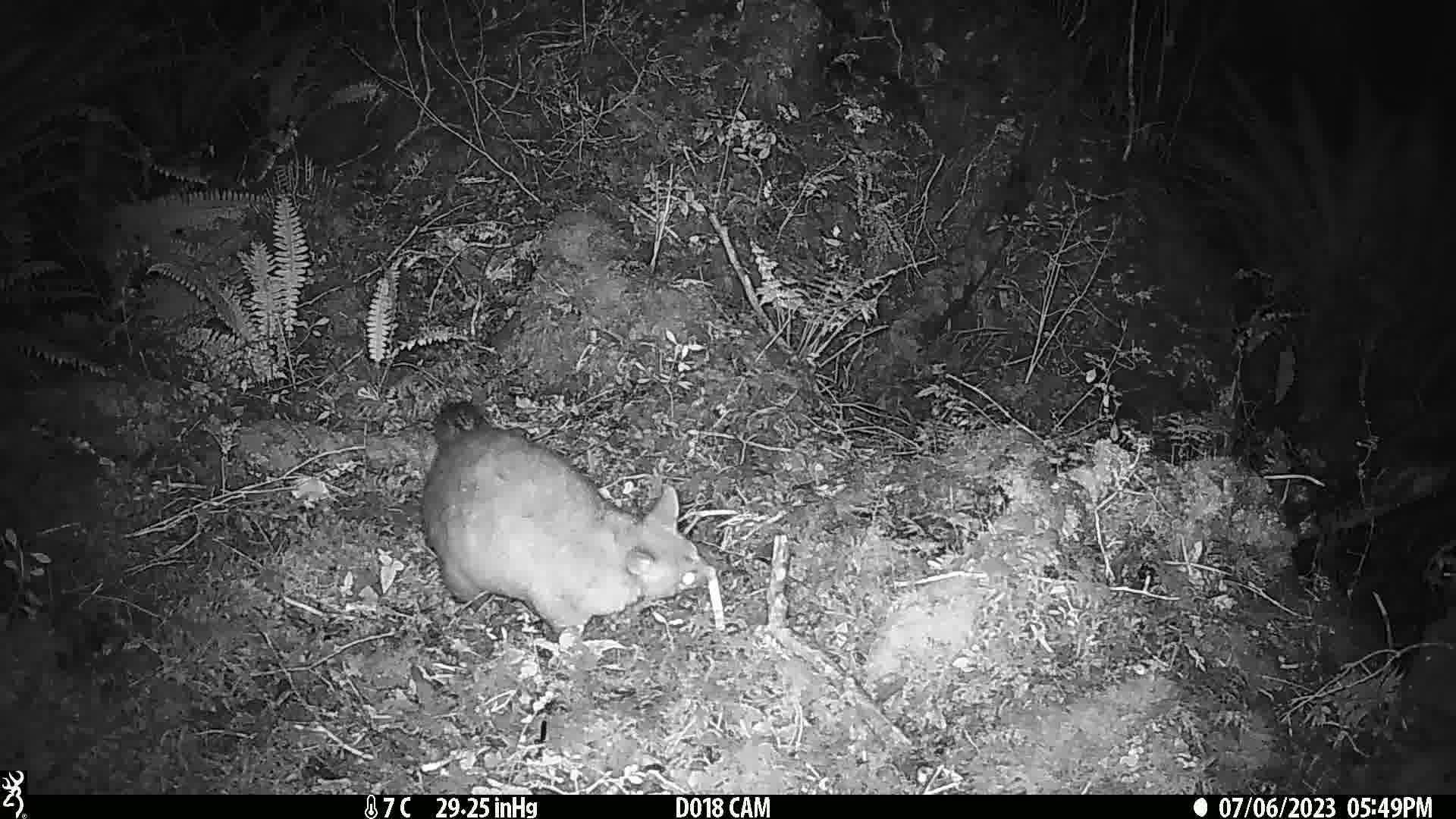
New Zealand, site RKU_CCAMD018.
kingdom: Animalia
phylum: Chordata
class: Mammalia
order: Diprotodontia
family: Phalangeridae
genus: Trichosurus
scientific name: Trichosurus vulpecula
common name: common brushtail possum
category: possum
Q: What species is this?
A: Possum (common brushtail possum) (Trichosurus vulpecula).